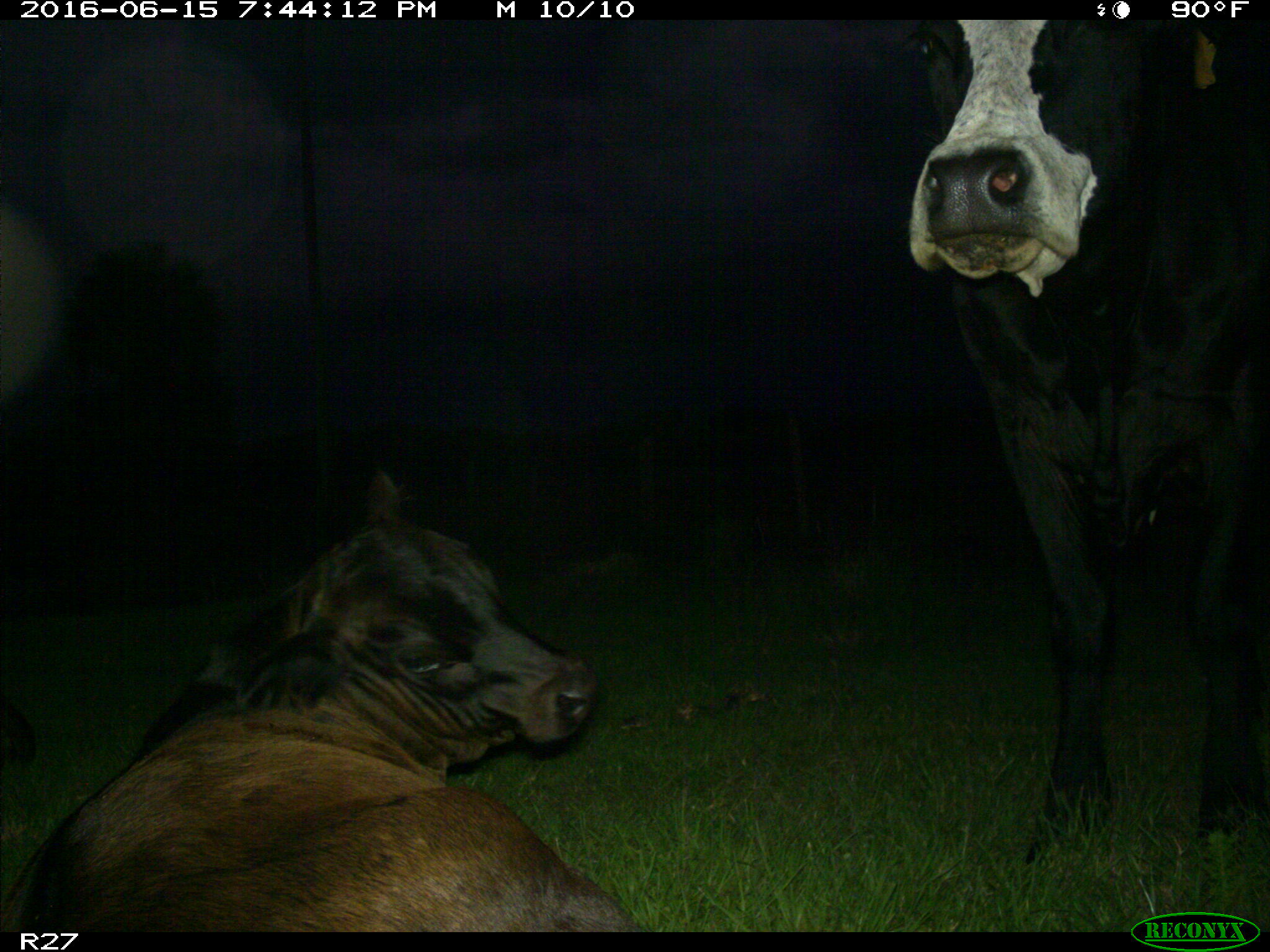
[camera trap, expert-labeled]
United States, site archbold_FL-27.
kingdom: Animalia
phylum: Chordata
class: Mammalia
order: Artiodactyla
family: Bovidae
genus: Bos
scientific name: Bos taurus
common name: domestic cow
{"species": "Bos taurus (domestic cow)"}